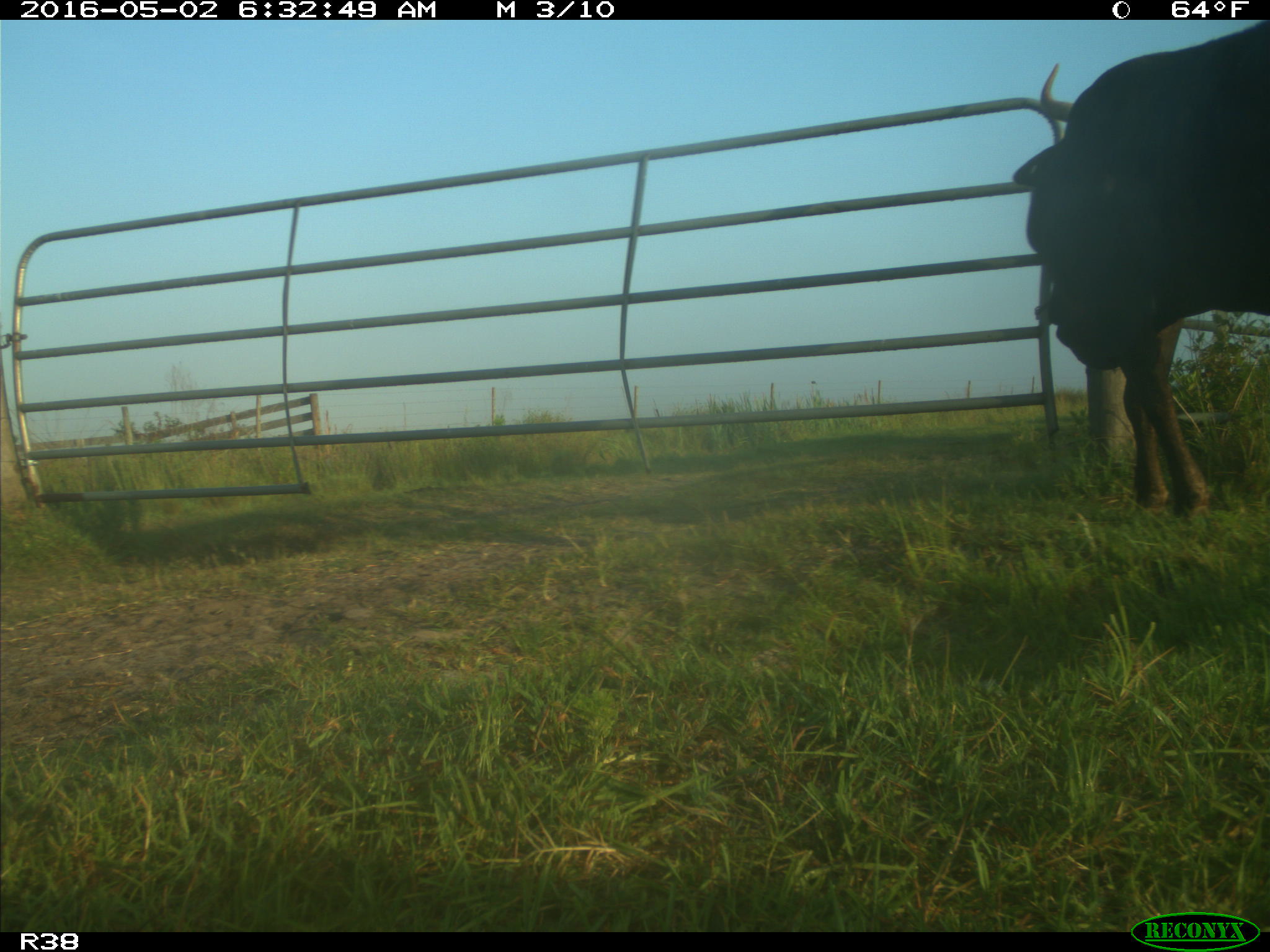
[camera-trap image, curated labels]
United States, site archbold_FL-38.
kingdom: Animalia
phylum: Chordata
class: Mammalia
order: Artiodactyla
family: Bovidae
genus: Bos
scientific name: Bos taurus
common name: domestic cow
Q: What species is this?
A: Bos taurus (domestic cow).